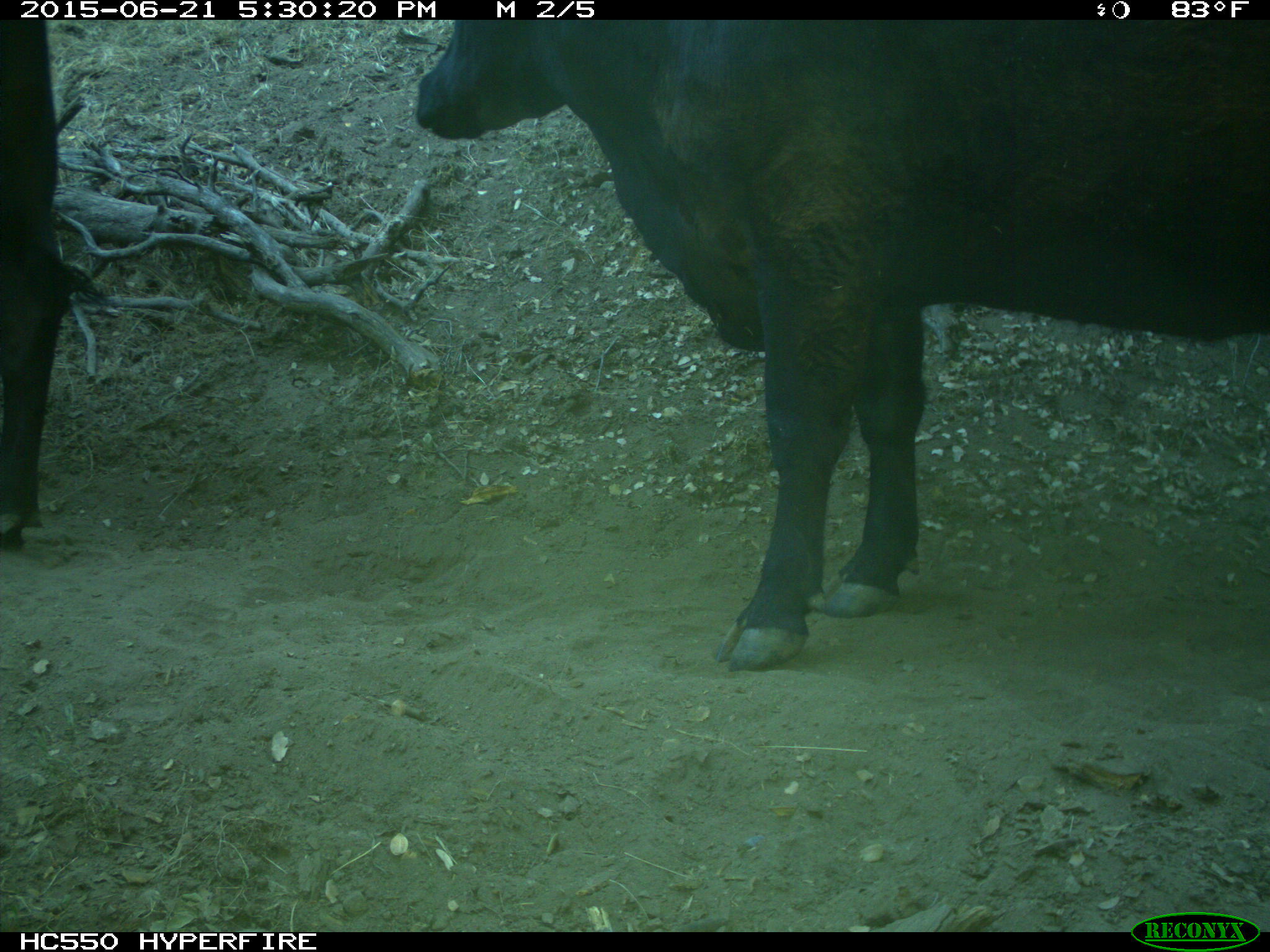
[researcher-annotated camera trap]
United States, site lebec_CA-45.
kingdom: Animalia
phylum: Chordata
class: Mammalia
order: Artiodactyla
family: Bovidae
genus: Bos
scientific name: Bos taurus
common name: domestic cow